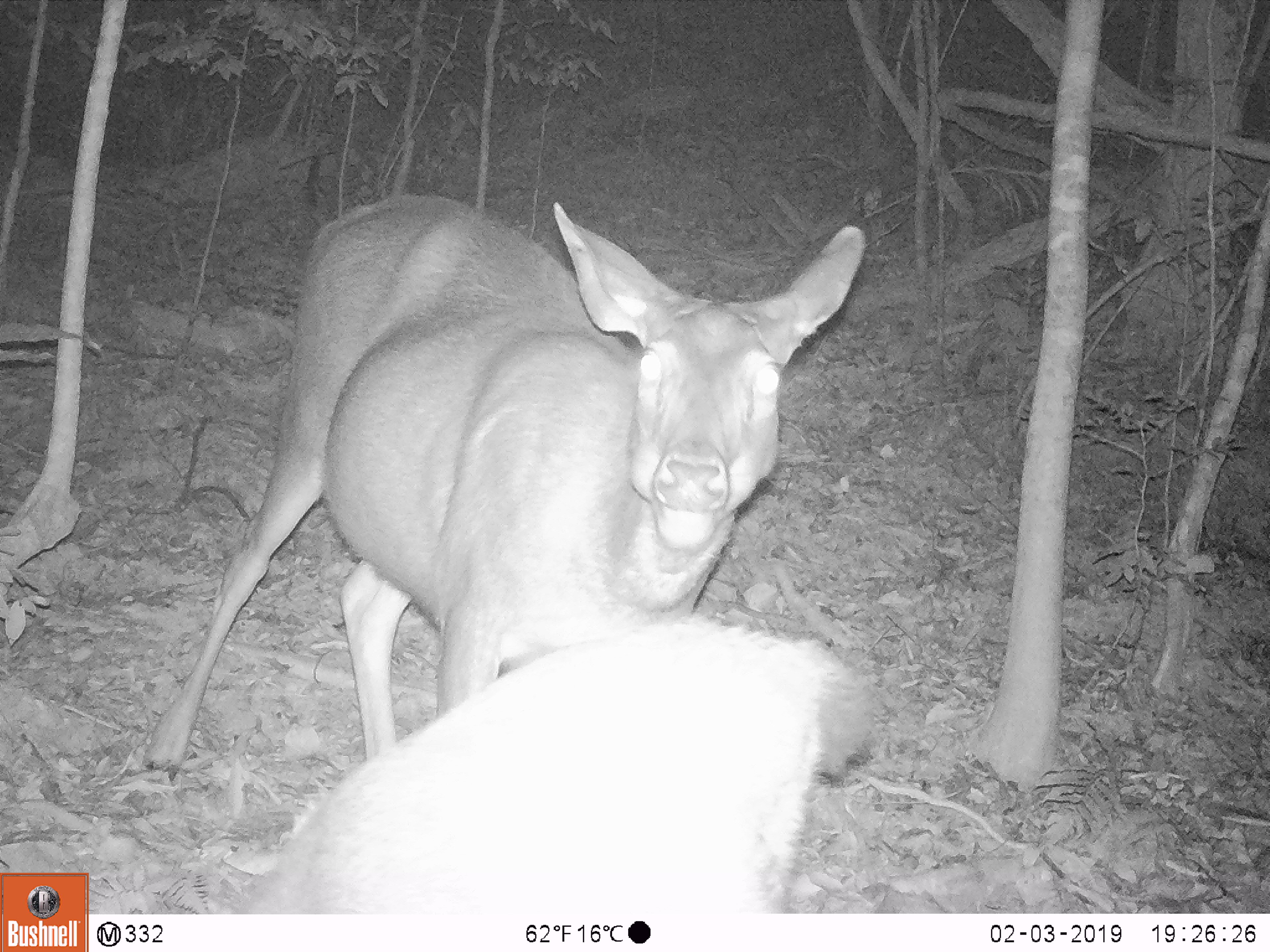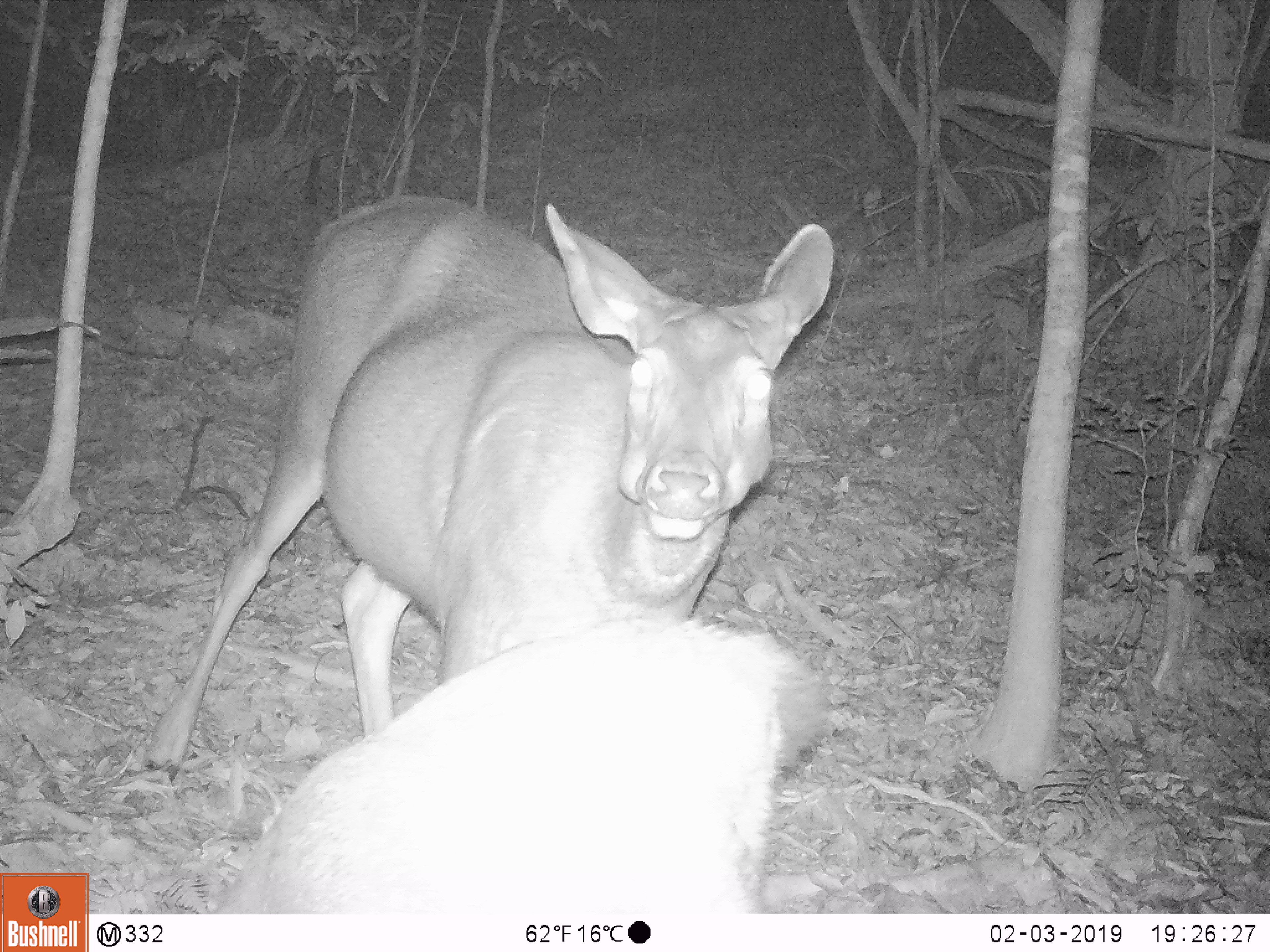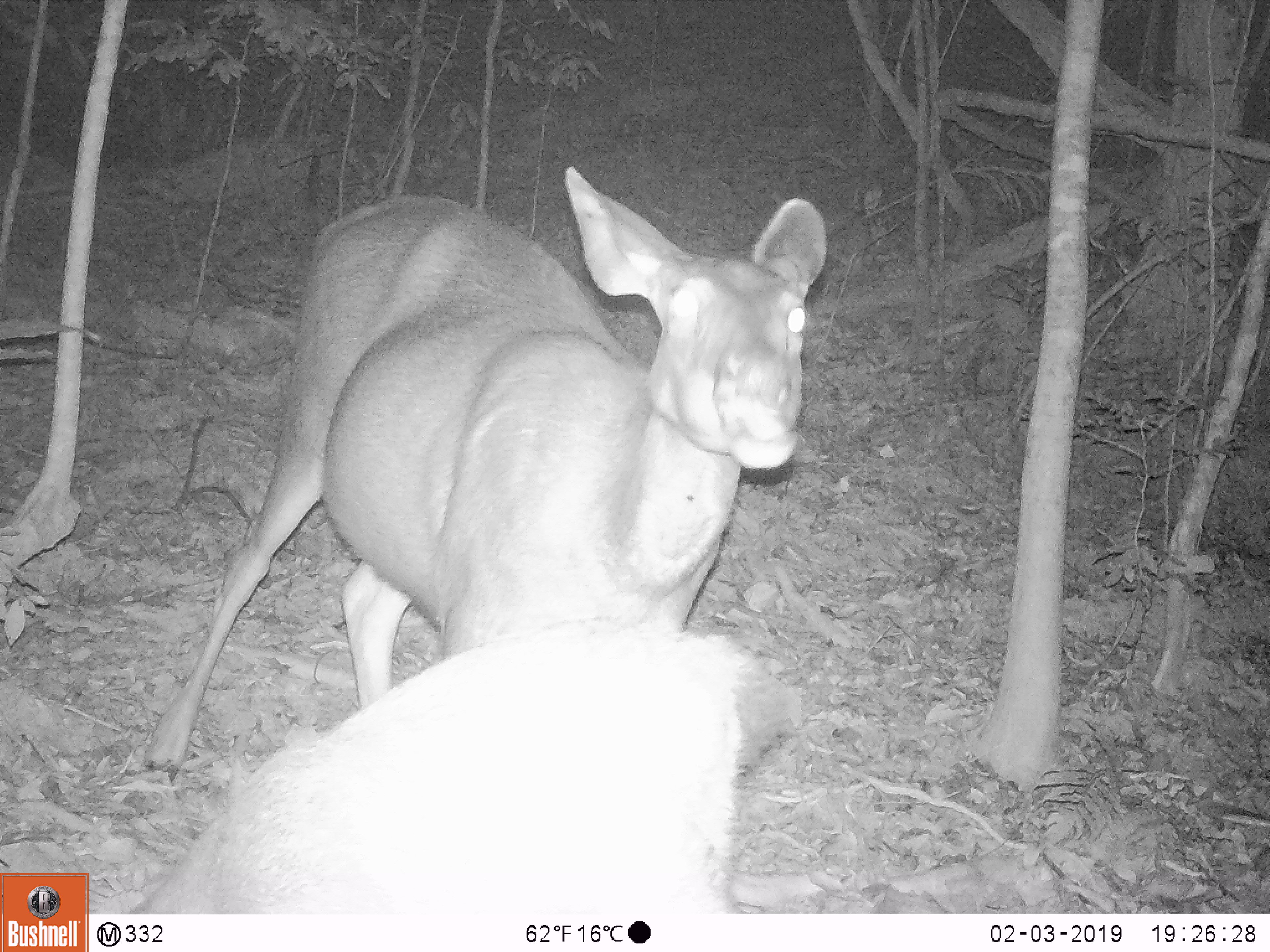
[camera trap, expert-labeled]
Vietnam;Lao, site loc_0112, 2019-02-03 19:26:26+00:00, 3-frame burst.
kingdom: Animalia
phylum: Chordata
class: Mammalia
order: Artiodactyla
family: Cervidae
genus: Rusa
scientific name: Rusa unicolor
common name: sambar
Sambar (Rusa unicolor). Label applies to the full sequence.